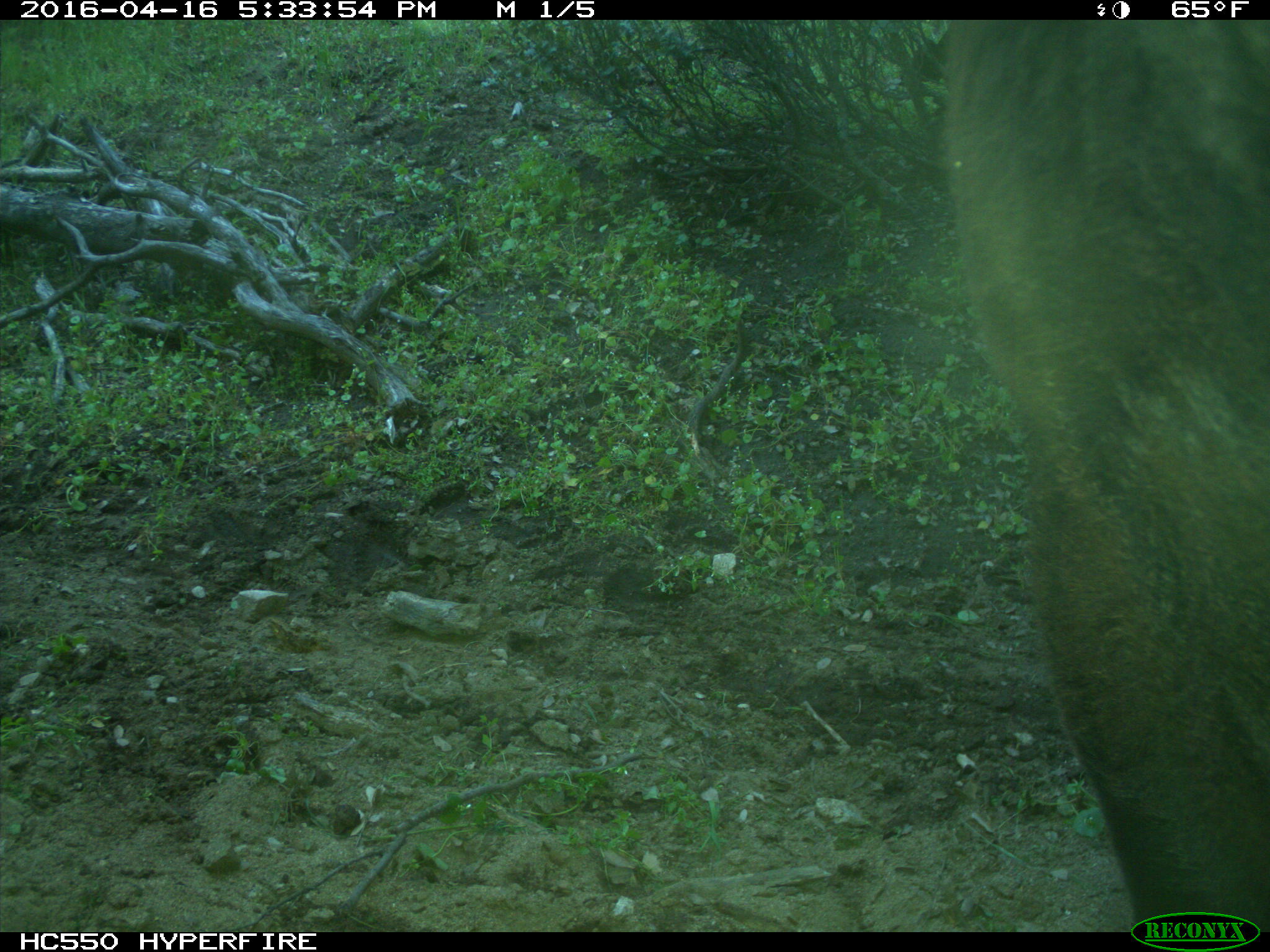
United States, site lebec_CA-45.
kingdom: Animalia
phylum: Chordata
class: Mammalia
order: Artiodactyla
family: Bovidae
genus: Bos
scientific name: Bos taurus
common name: domestic cow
Bos taurus (domestic cow).